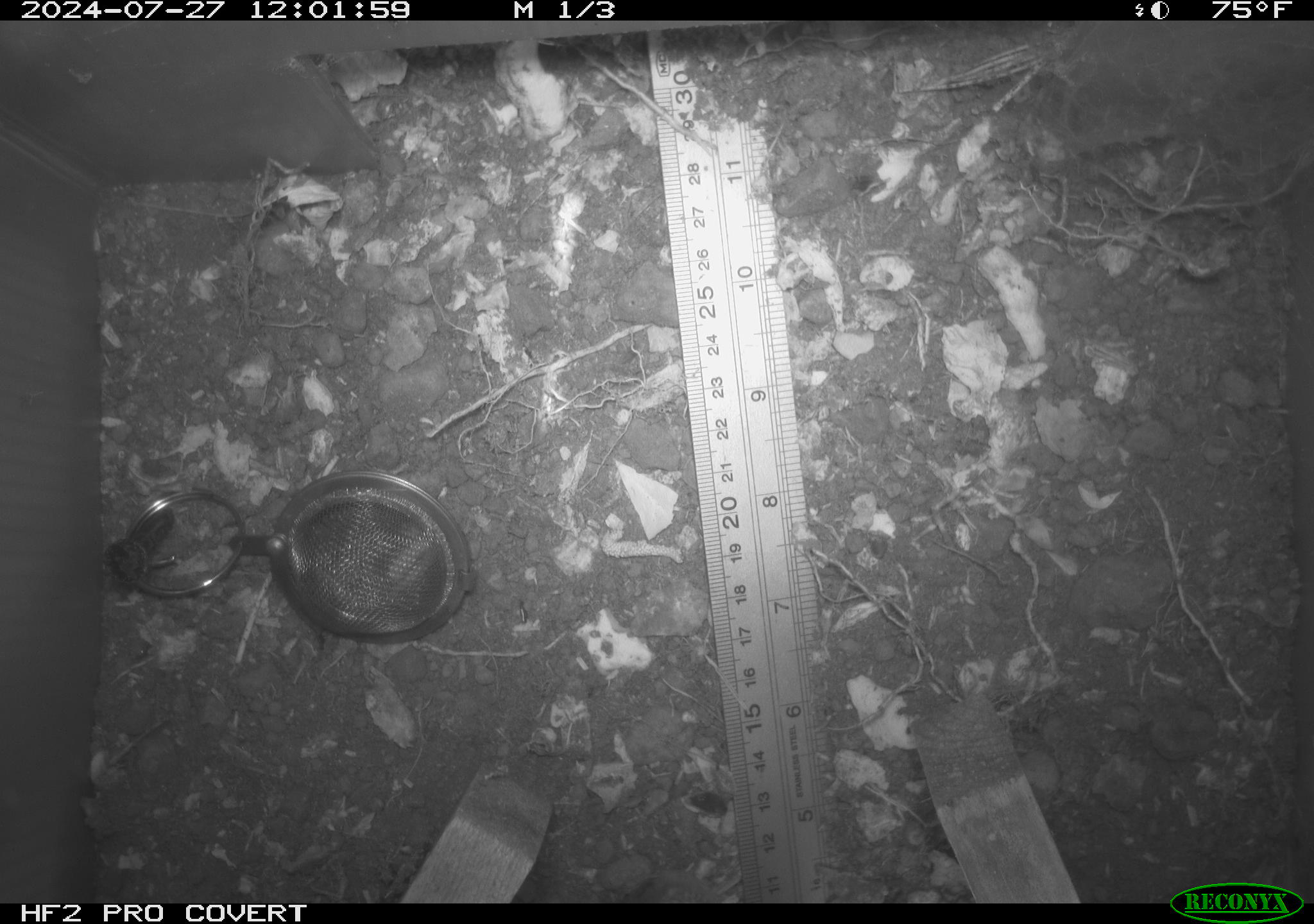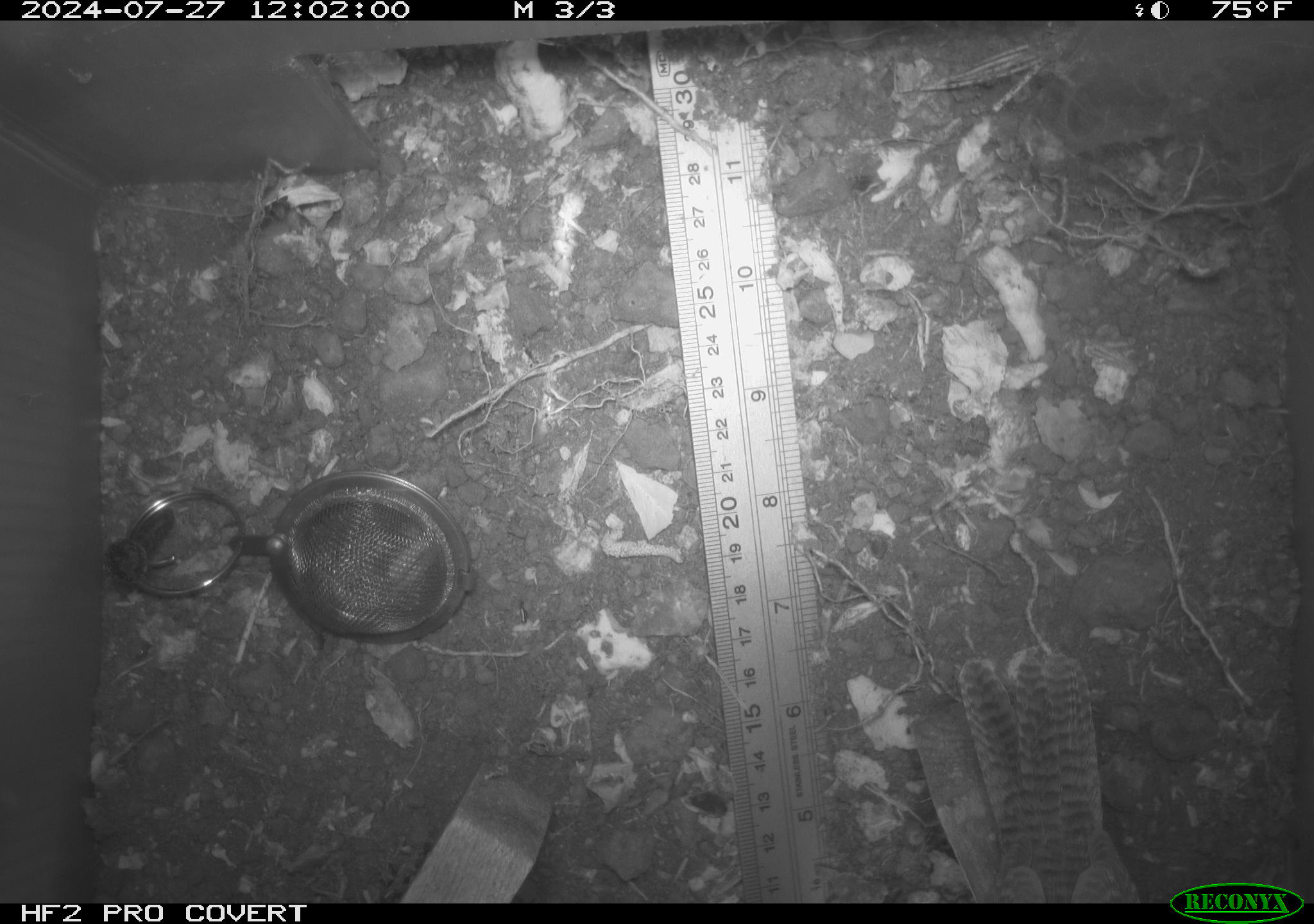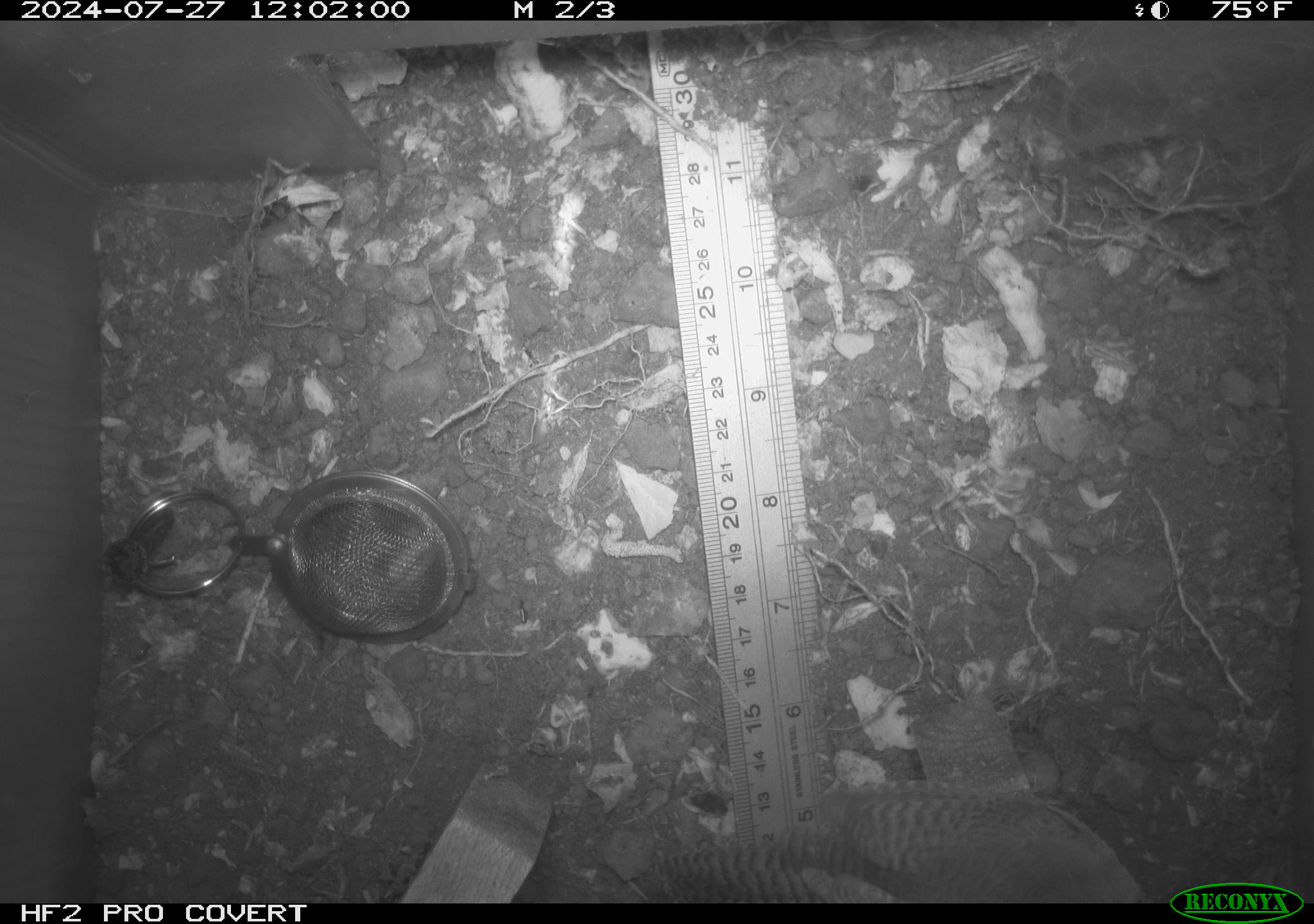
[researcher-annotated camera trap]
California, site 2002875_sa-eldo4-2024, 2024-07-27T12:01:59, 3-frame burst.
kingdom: Animalia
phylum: Chordata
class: Aves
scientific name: Aves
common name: bird